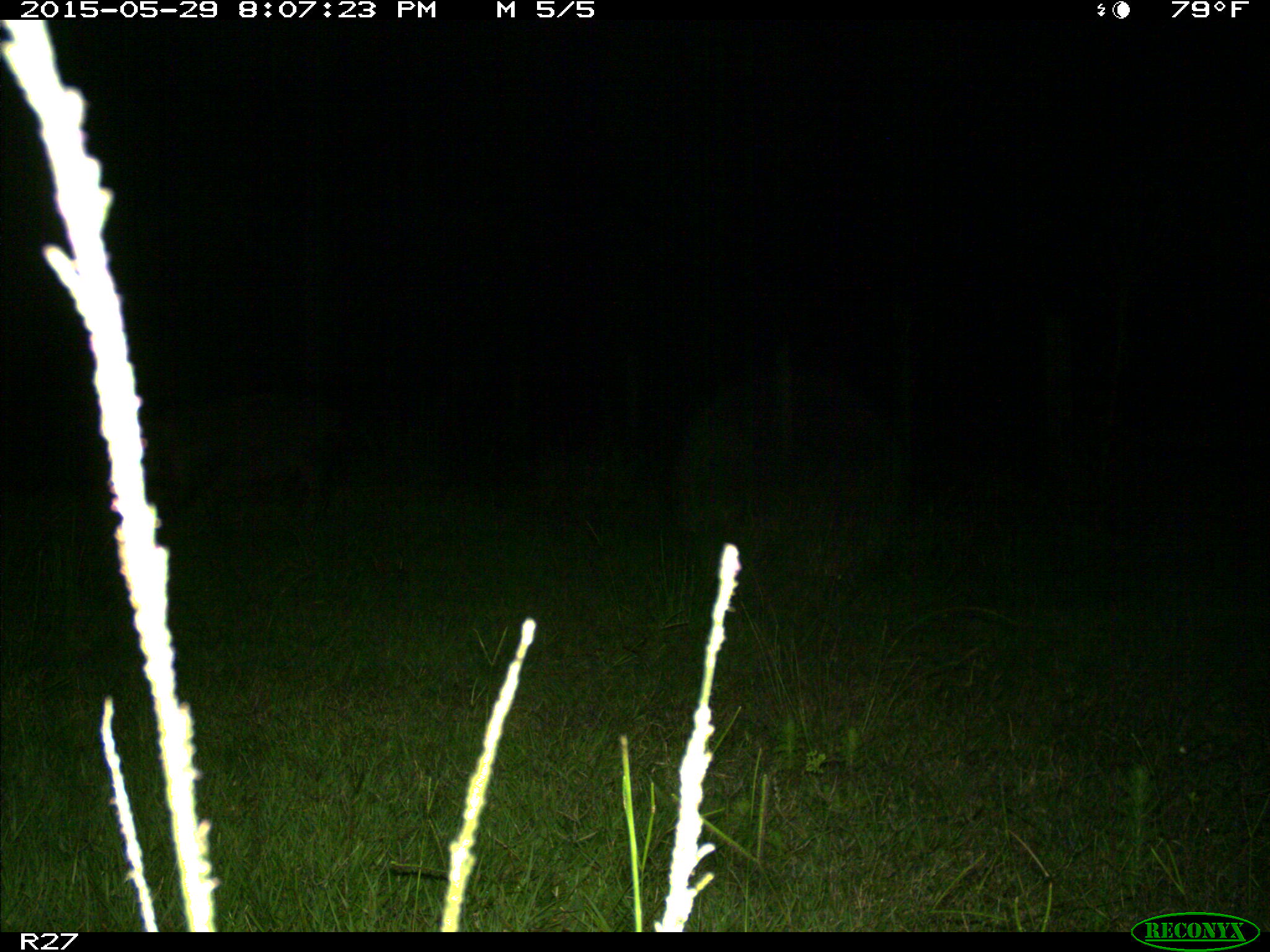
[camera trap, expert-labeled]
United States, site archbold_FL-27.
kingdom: Animalia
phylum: Chordata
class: Mammalia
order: Artiodactyla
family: Suidae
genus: Sus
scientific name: Sus scrofa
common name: wild boar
Sus scrofa (wild boar).